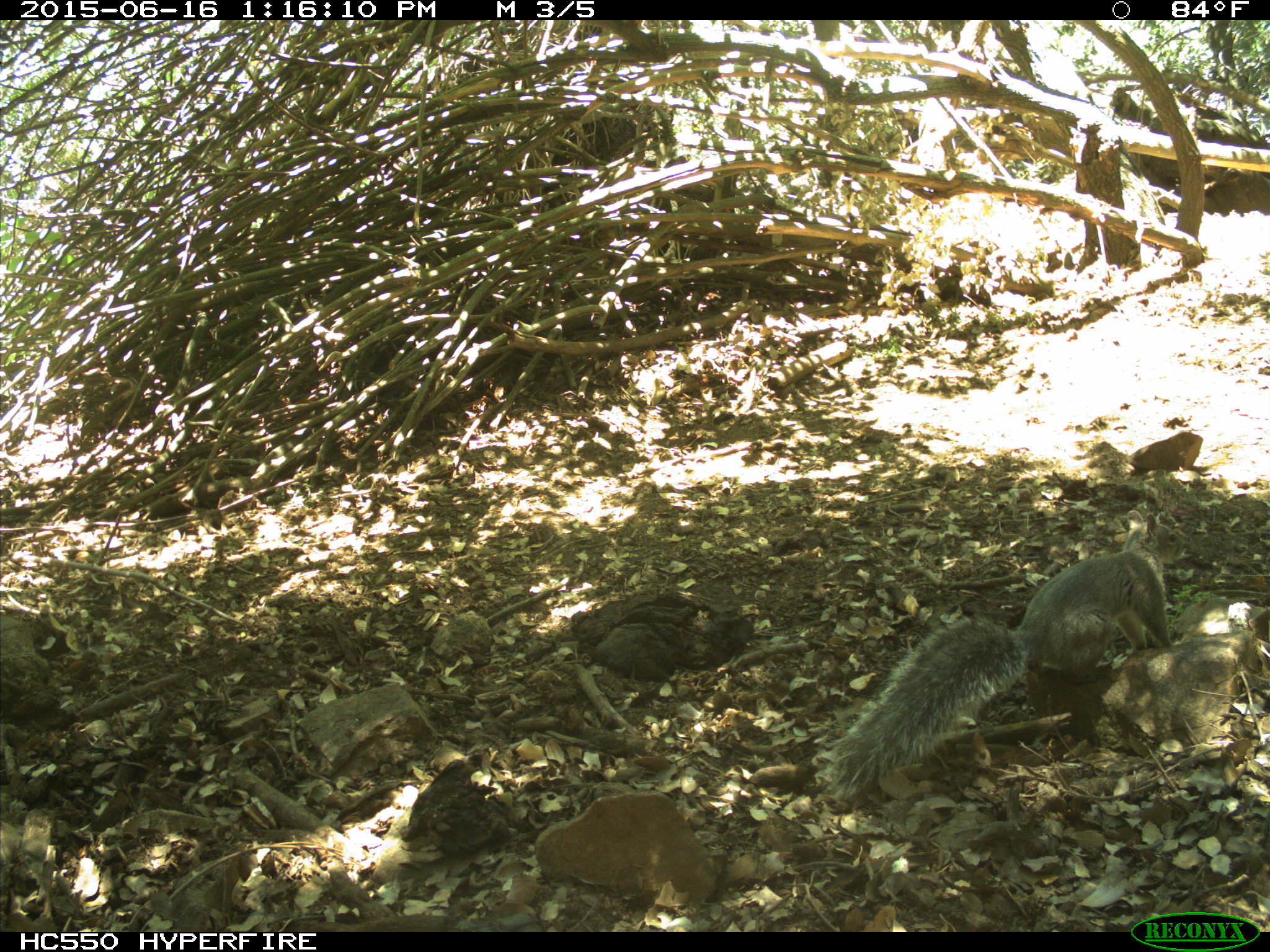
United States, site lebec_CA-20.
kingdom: Animalia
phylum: Chordata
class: Mammalia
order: Rodentia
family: Sciuridae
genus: Sciurus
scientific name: Sciurus carolinensis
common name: eastern gray squirrel